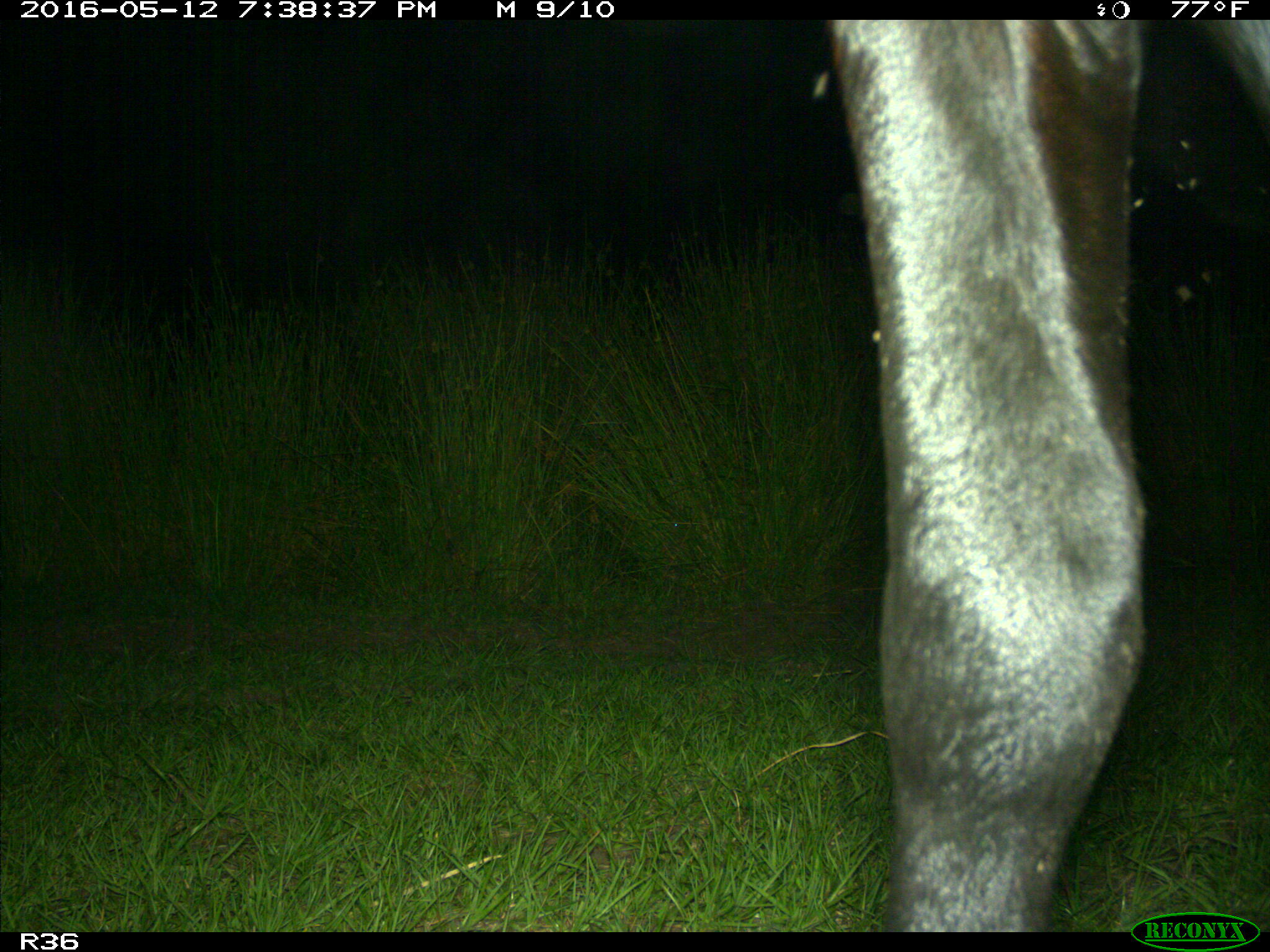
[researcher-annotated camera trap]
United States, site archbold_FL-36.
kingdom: Animalia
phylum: Chordata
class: Mammalia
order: Artiodactyla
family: Bovidae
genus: Bos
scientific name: Bos taurus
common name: domestic cow